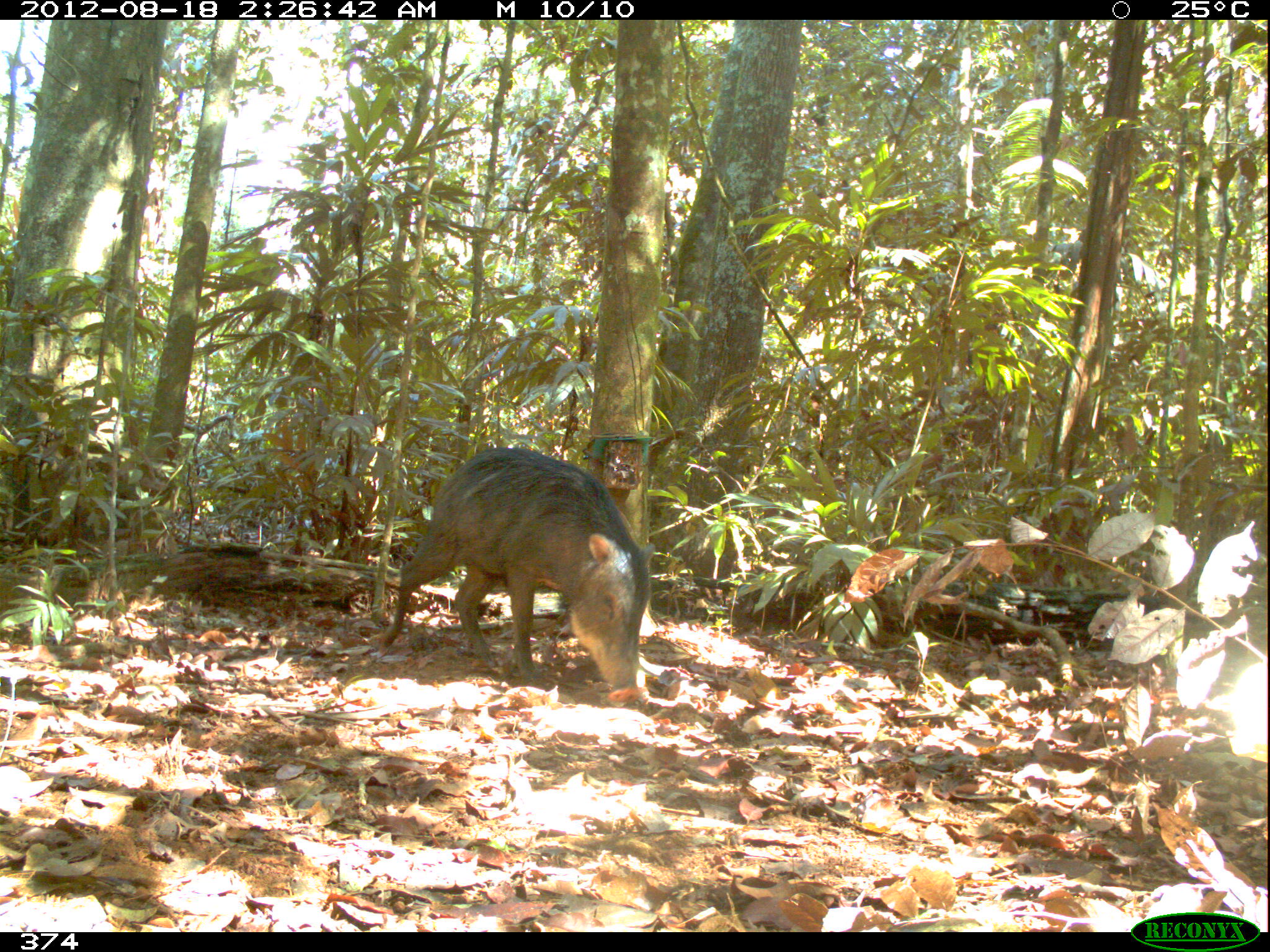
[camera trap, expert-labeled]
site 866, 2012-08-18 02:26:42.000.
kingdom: Animalia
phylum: Chordata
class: Mammalia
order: Artiodactyla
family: Tayassuidae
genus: Tayassu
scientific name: Tayassu pecari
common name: white-lipped peccary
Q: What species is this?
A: Tayassu pecari (white-lipped peccary).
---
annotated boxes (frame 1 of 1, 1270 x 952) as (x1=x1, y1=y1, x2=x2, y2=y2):
tayassu pecari: (x1=380, y1=446, x2=656, y2=704)